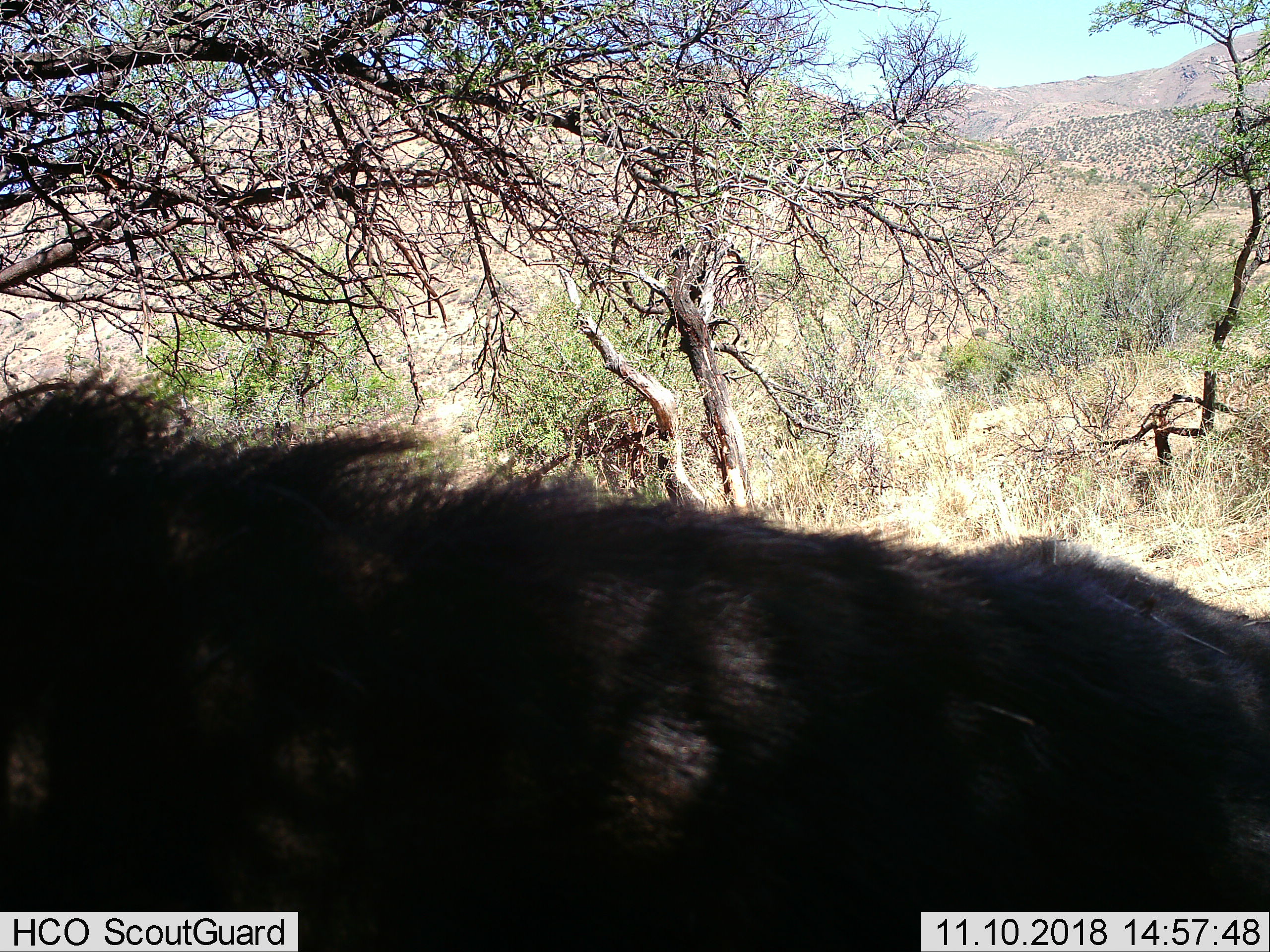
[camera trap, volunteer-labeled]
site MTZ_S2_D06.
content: unidentified animal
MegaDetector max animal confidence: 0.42